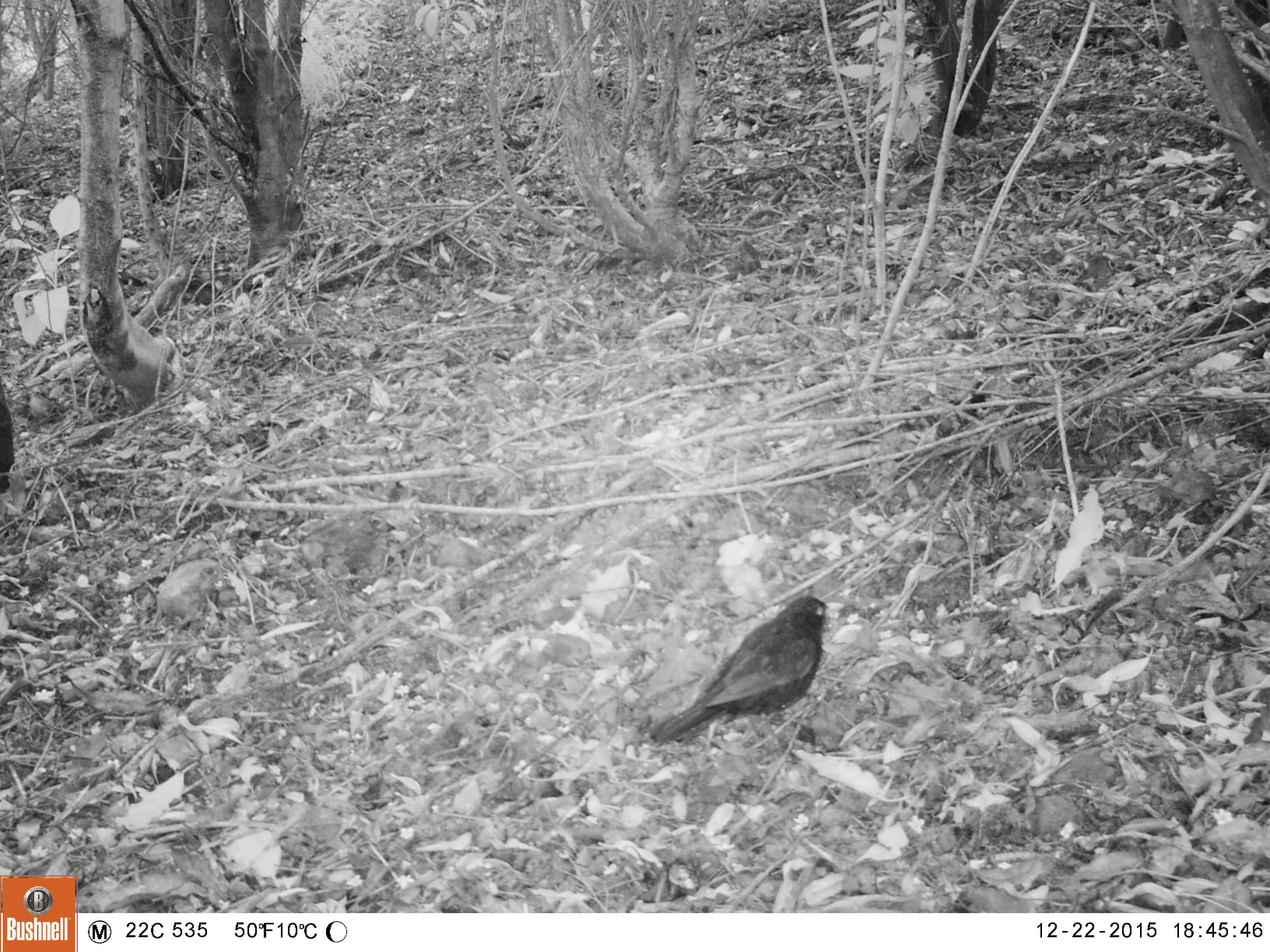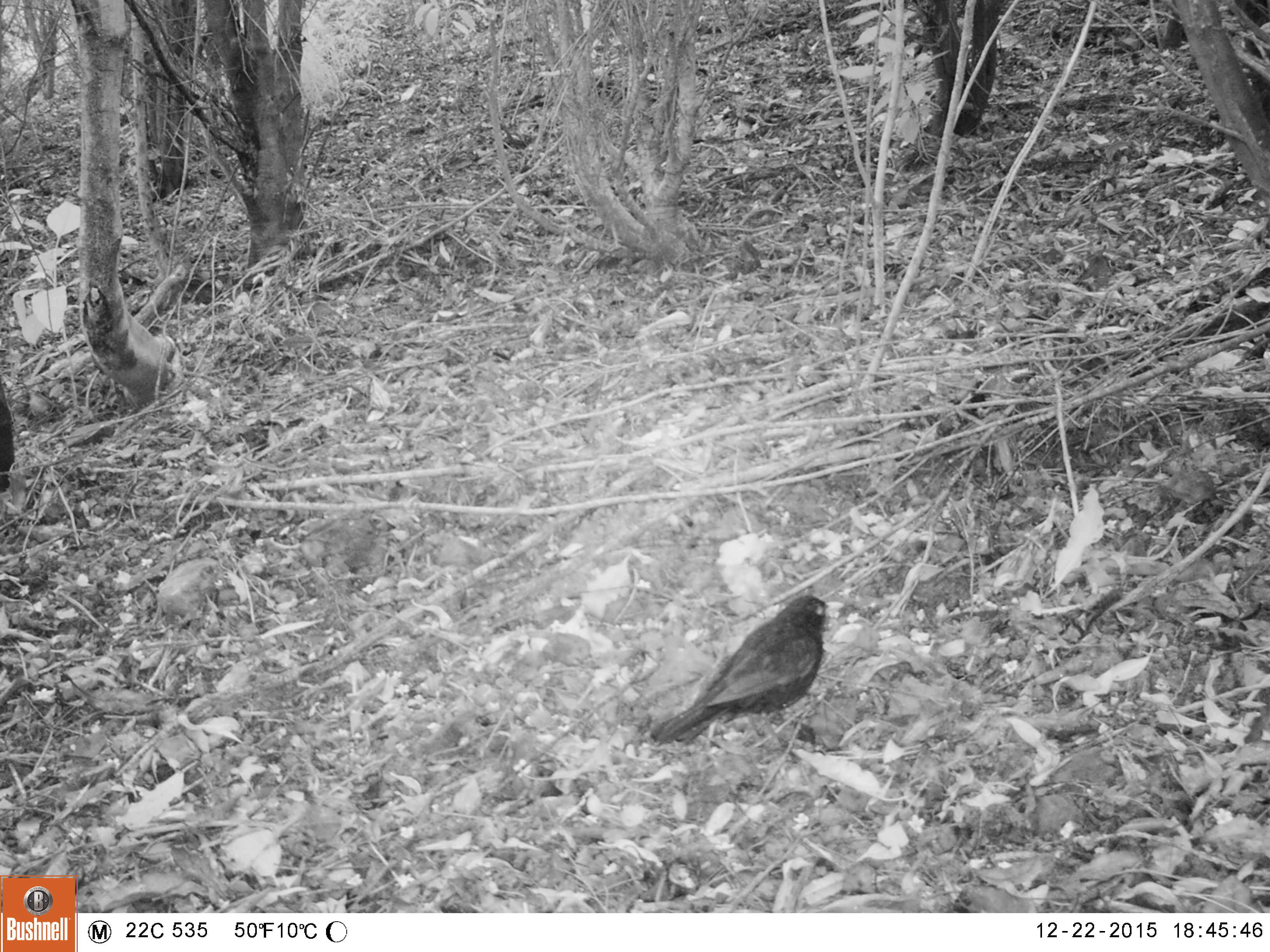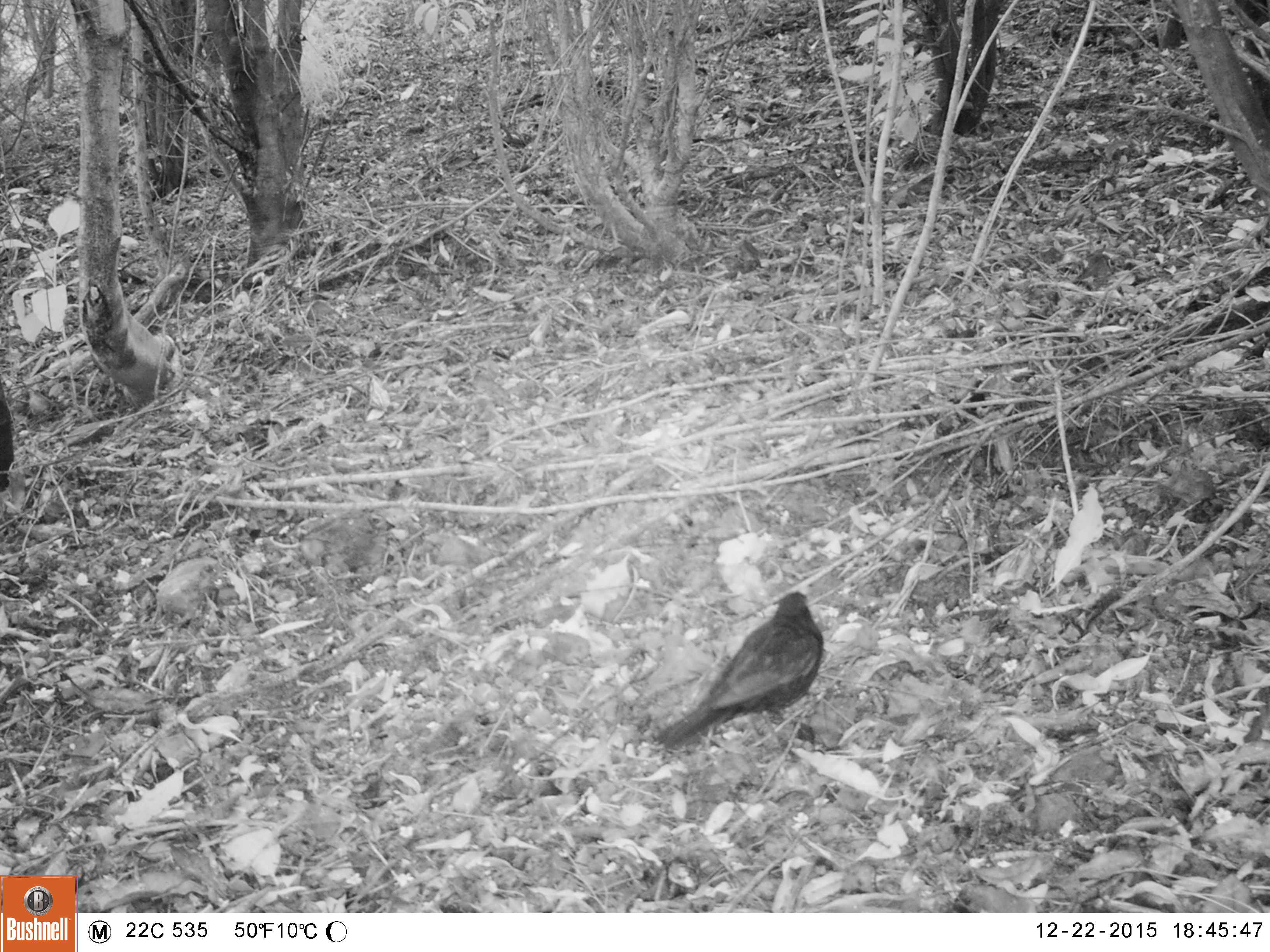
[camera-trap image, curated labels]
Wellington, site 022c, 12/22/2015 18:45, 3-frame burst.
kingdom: Animalia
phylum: Chordata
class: Aves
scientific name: Aves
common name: bird